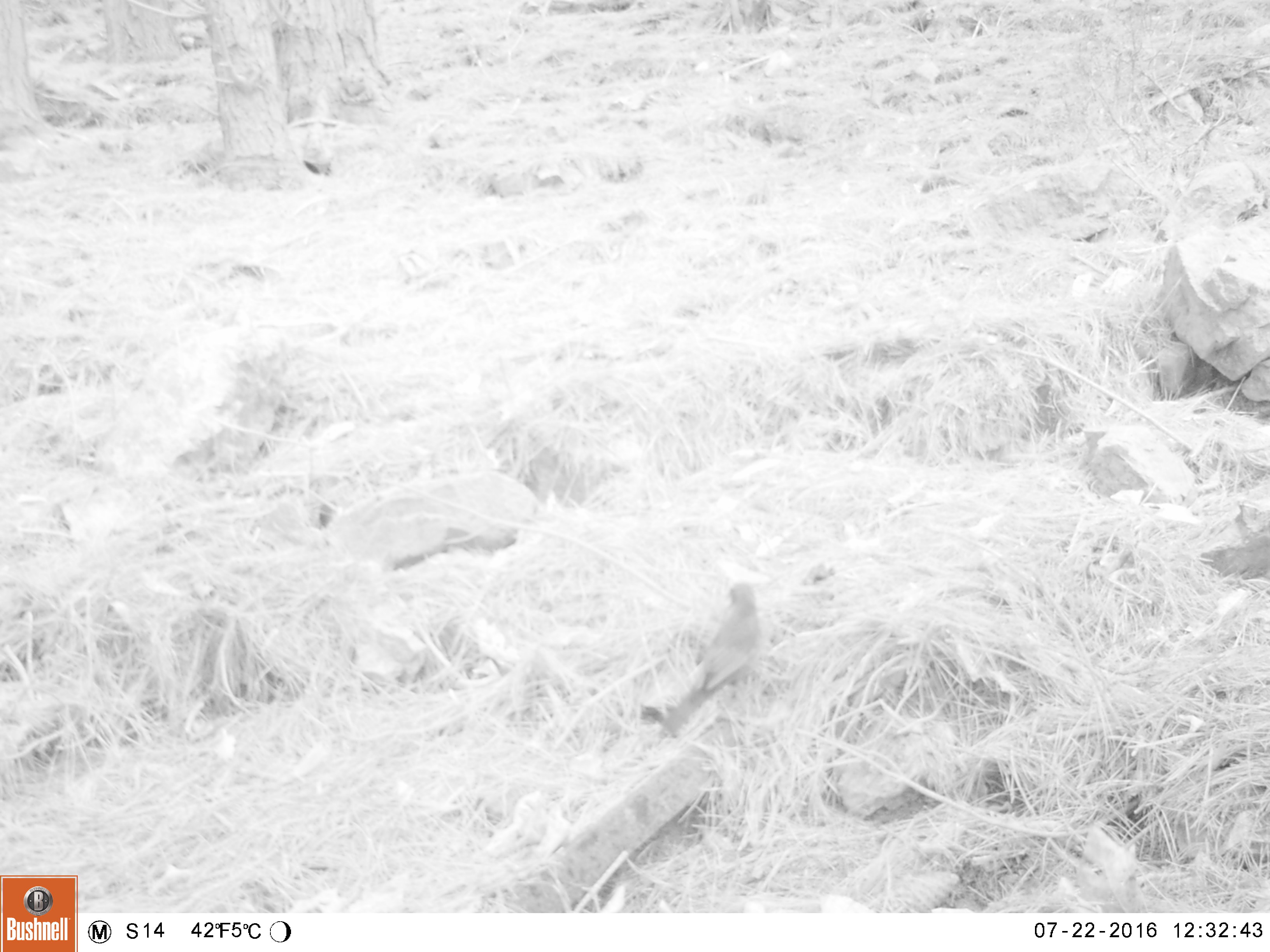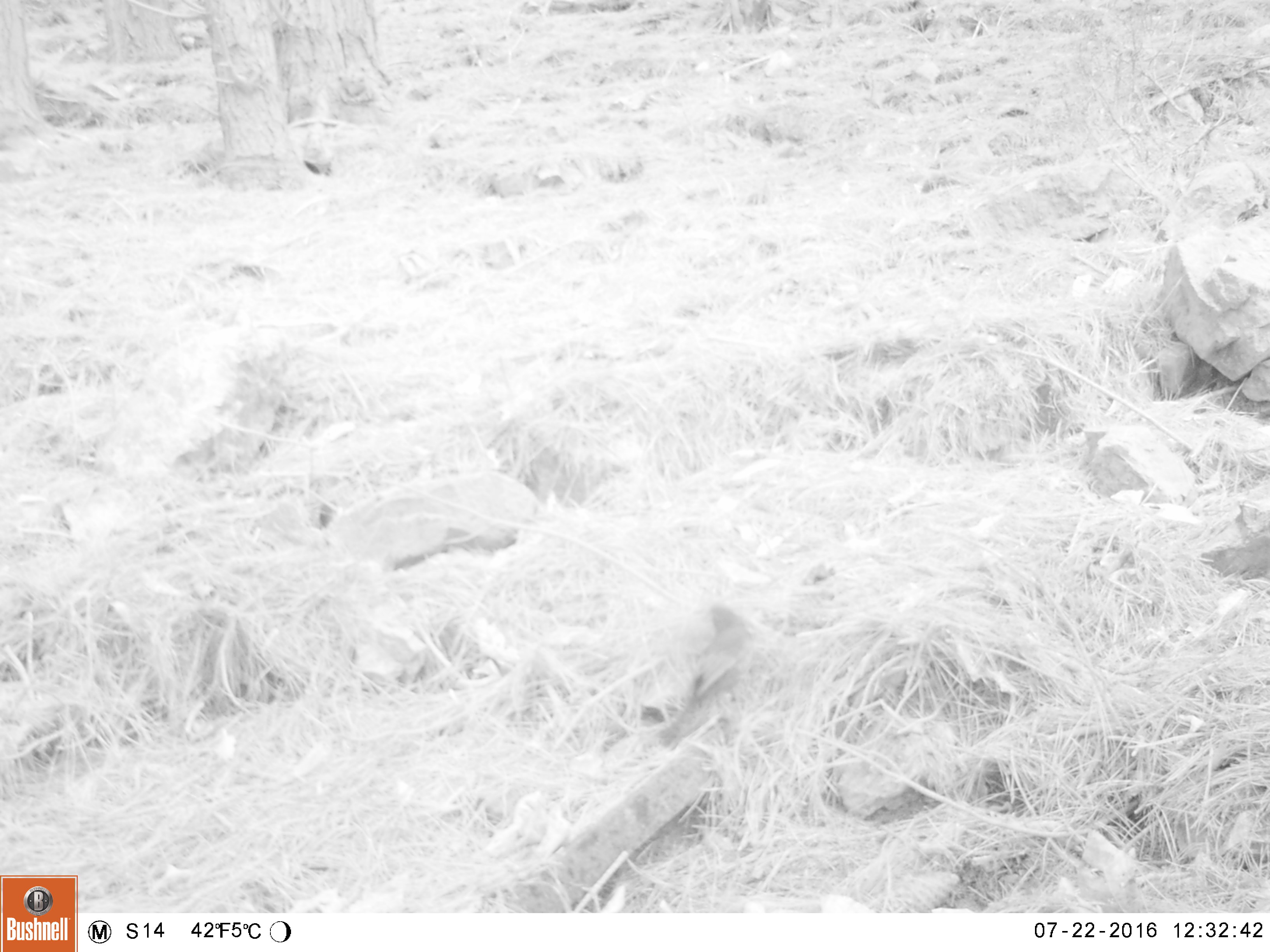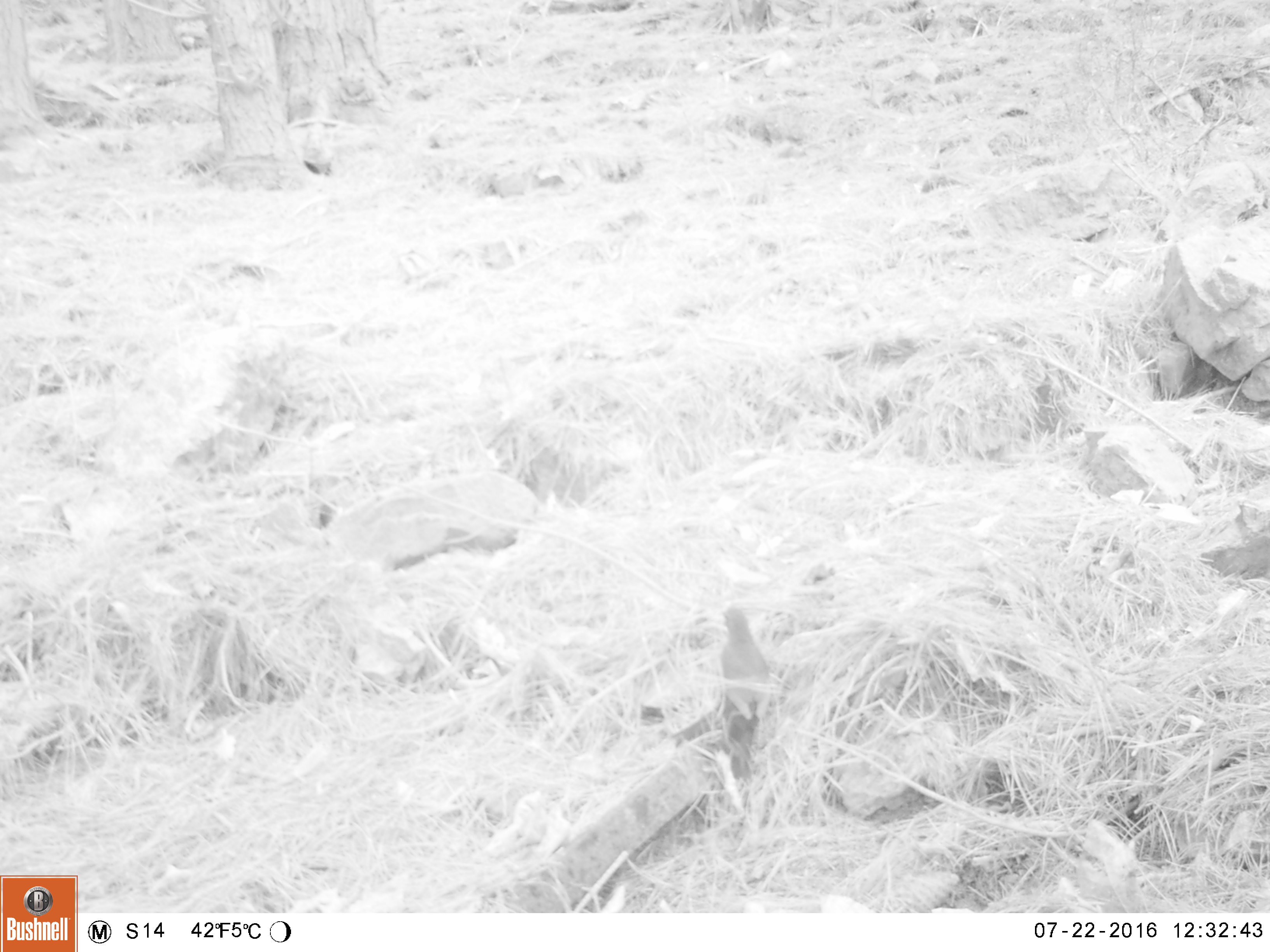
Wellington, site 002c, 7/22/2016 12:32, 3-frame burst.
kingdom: Animalia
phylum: Chordata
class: Aves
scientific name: Aves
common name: bird